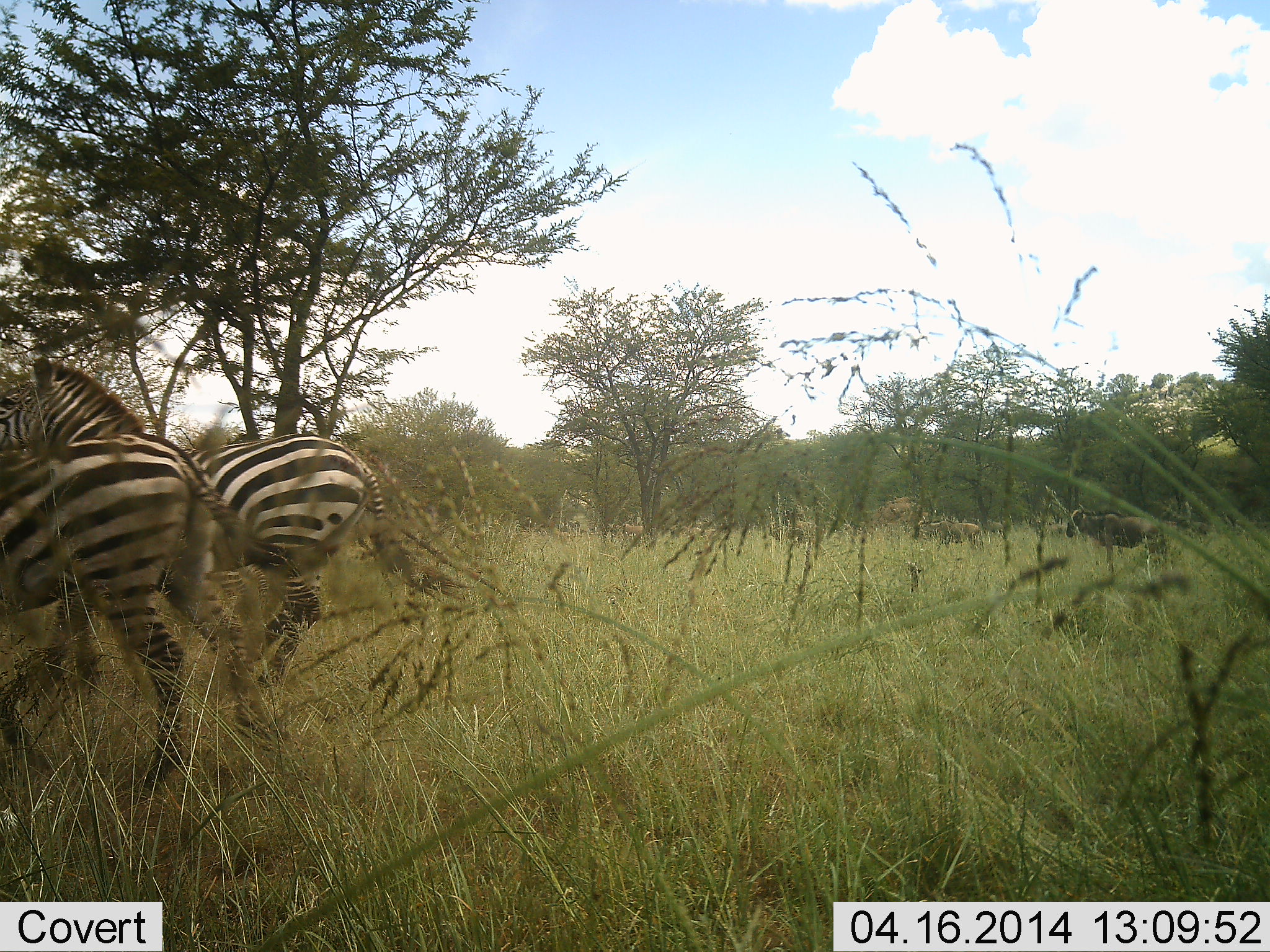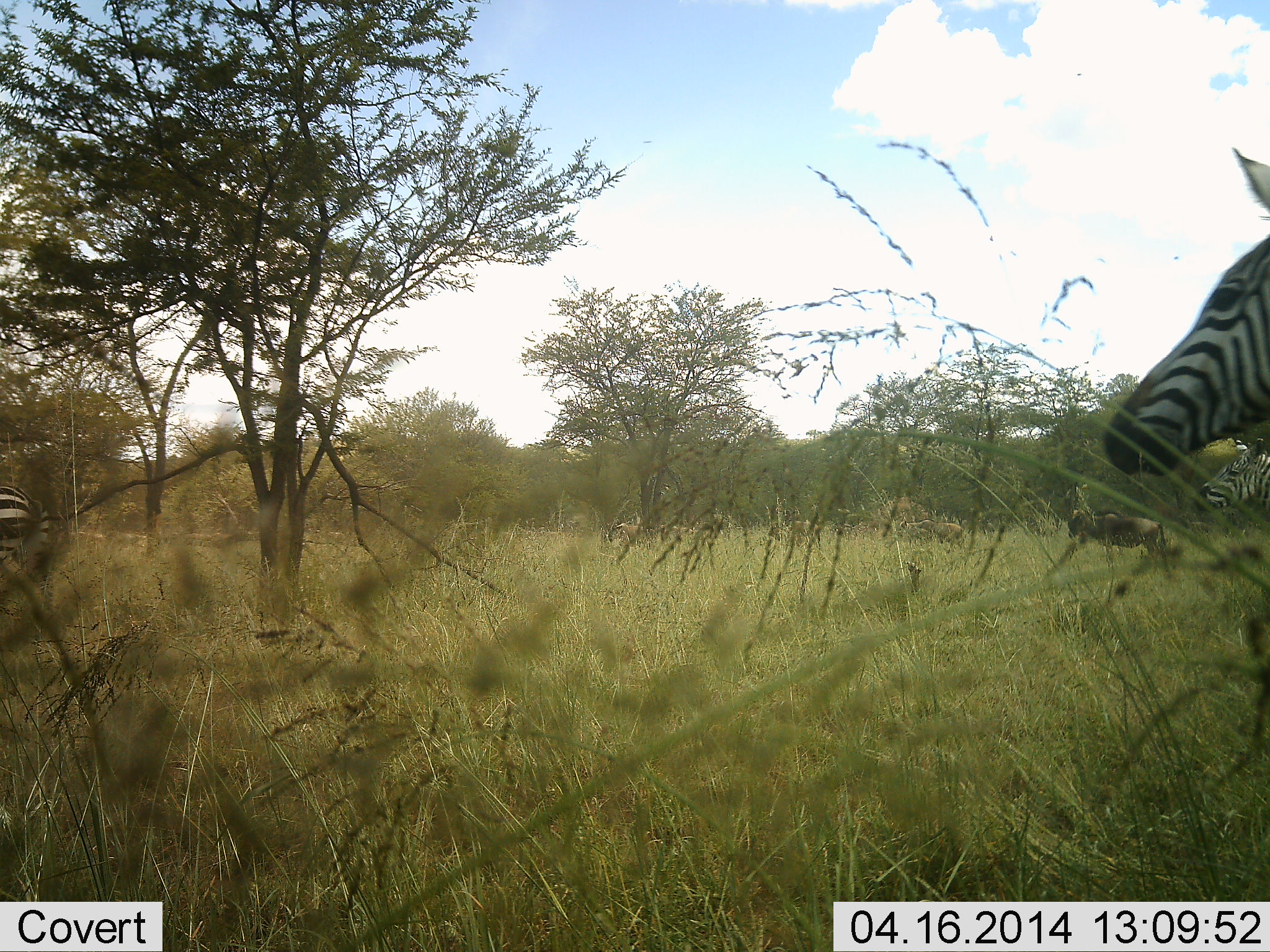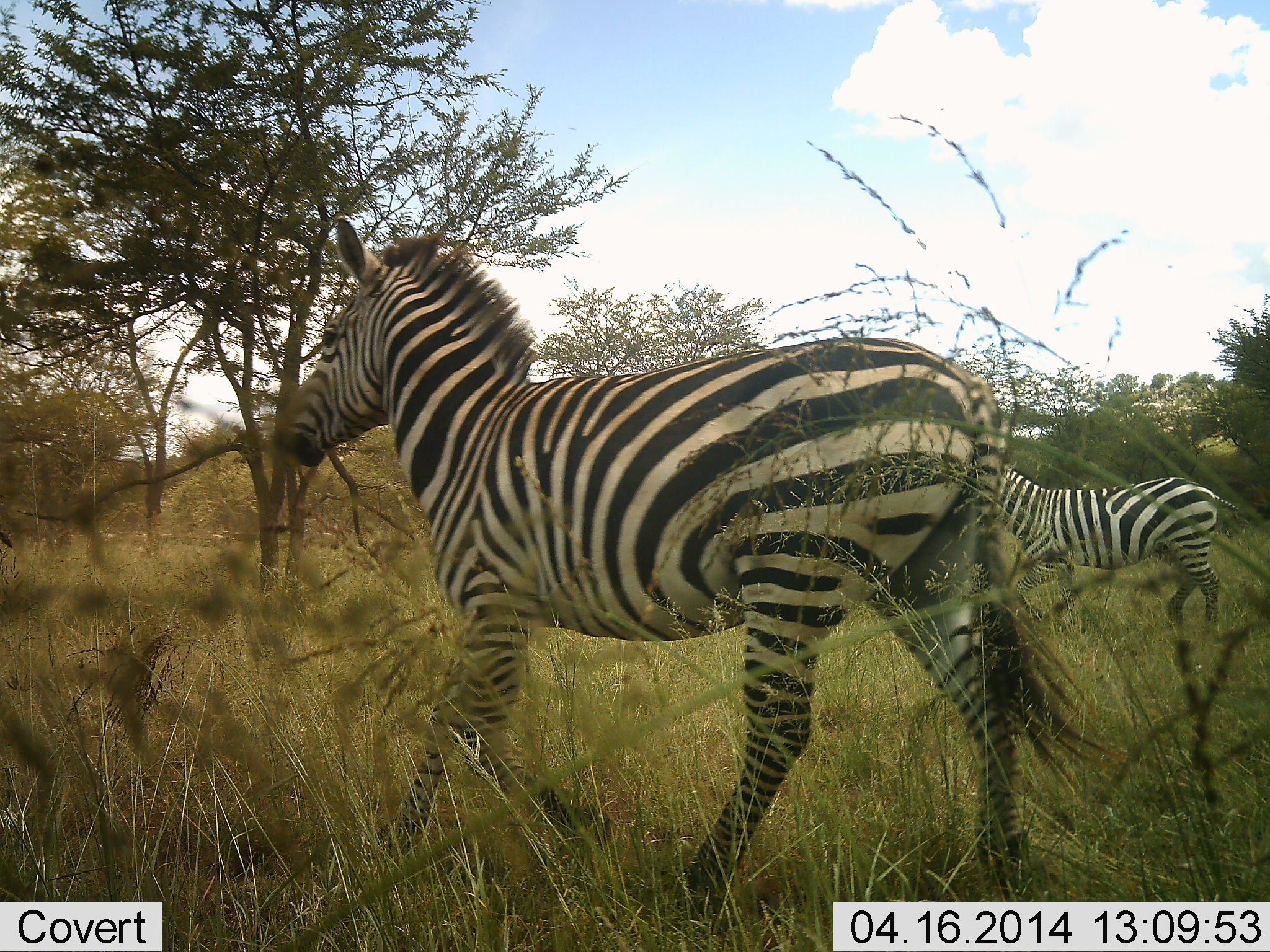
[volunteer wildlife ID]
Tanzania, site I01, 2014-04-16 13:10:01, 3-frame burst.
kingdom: Animalia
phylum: Chordata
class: Mammalia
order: Artiodactyla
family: Bovidae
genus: Connochaetes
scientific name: Connochaetes taurinus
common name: blue wildebeest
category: wildebeest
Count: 2.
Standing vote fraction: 90%.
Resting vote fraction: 0%.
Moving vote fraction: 10%.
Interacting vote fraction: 0%.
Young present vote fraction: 0%.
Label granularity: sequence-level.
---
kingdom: Animalia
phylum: Chordata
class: Mammalia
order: Perissodactyla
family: Equidae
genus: Equus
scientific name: Equus quagga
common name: plains zebra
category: zebra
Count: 4.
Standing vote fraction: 5%.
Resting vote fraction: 0%.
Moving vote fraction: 100%.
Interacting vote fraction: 5%.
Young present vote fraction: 0%.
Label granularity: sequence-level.